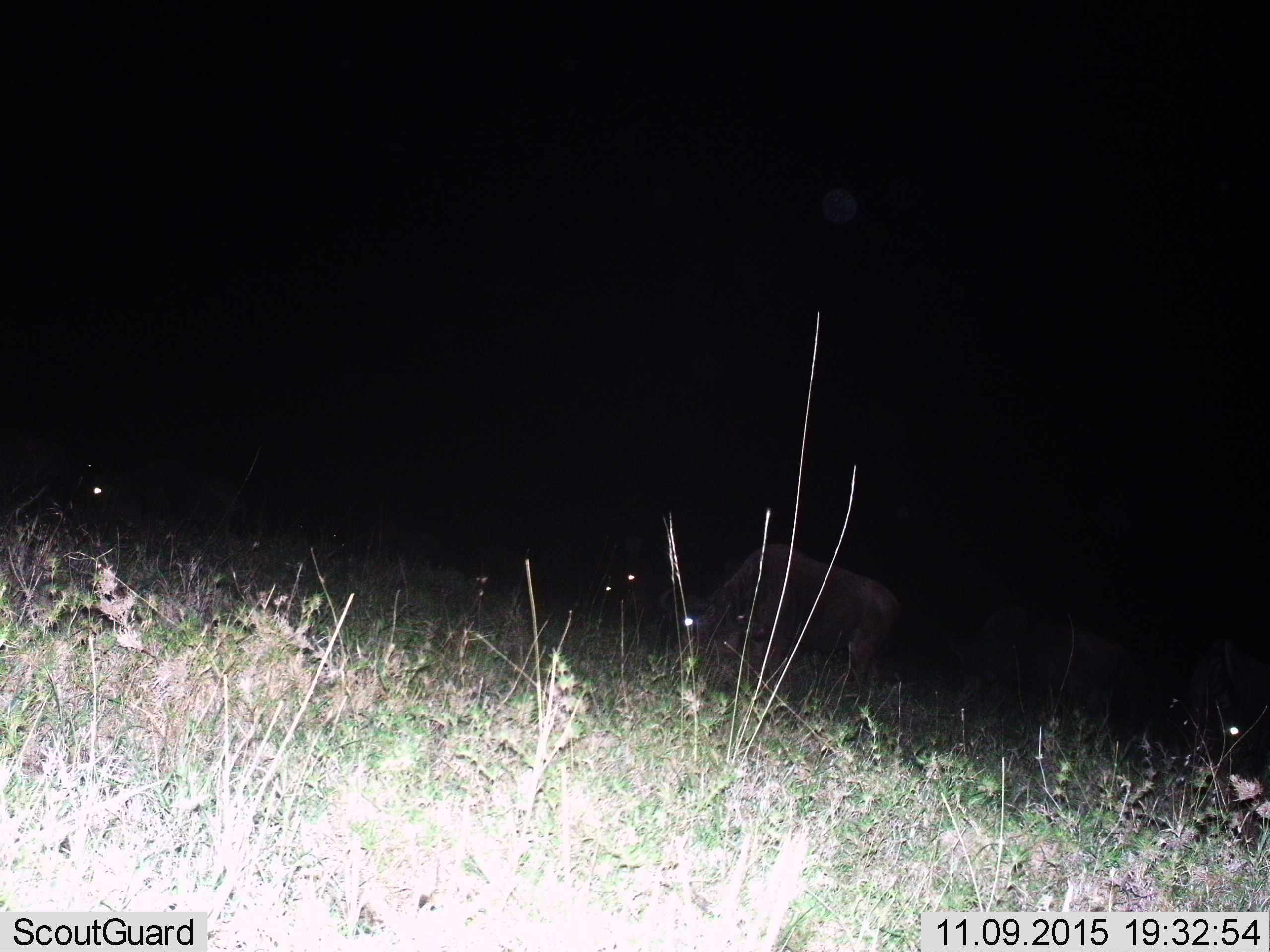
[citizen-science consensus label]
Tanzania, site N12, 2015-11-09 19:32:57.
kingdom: Animalia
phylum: Chordata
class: Mammalia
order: Artiodactyla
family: Bovidae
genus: Connochaetes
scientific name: Connochaetes taurinus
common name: blue wildebeest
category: wildebeest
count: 4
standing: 33%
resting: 0%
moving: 0%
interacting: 0%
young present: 0%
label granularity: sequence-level